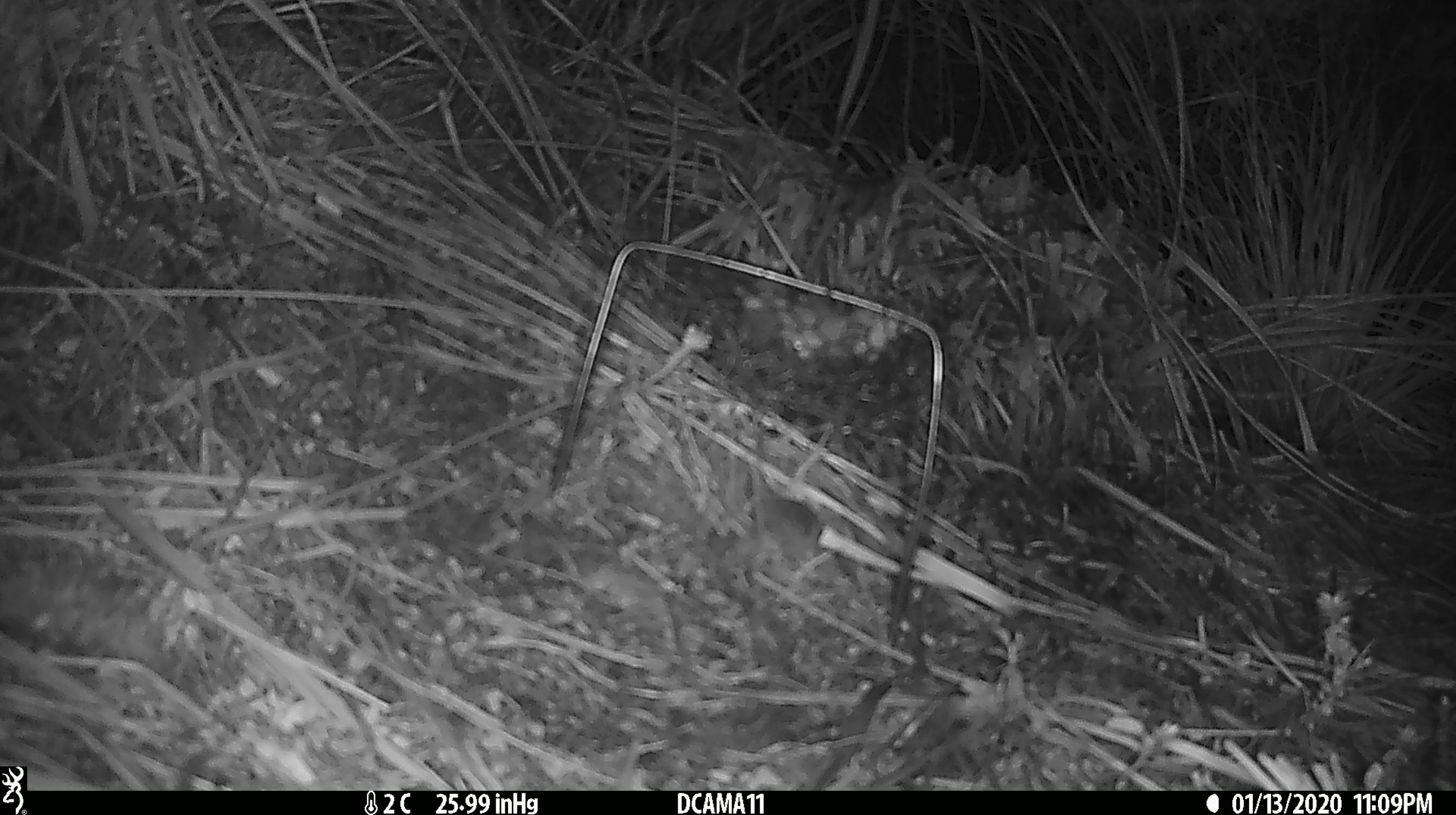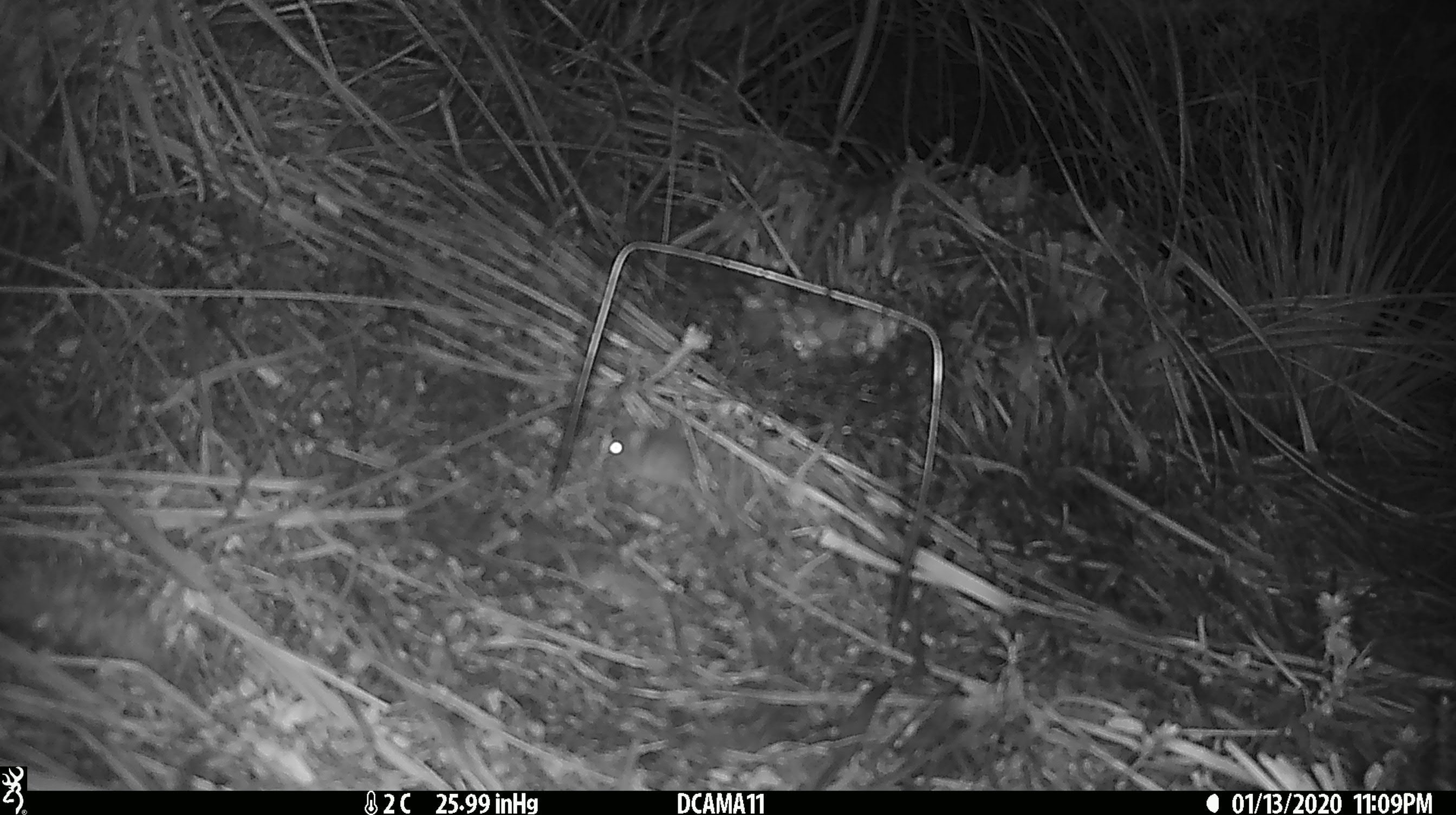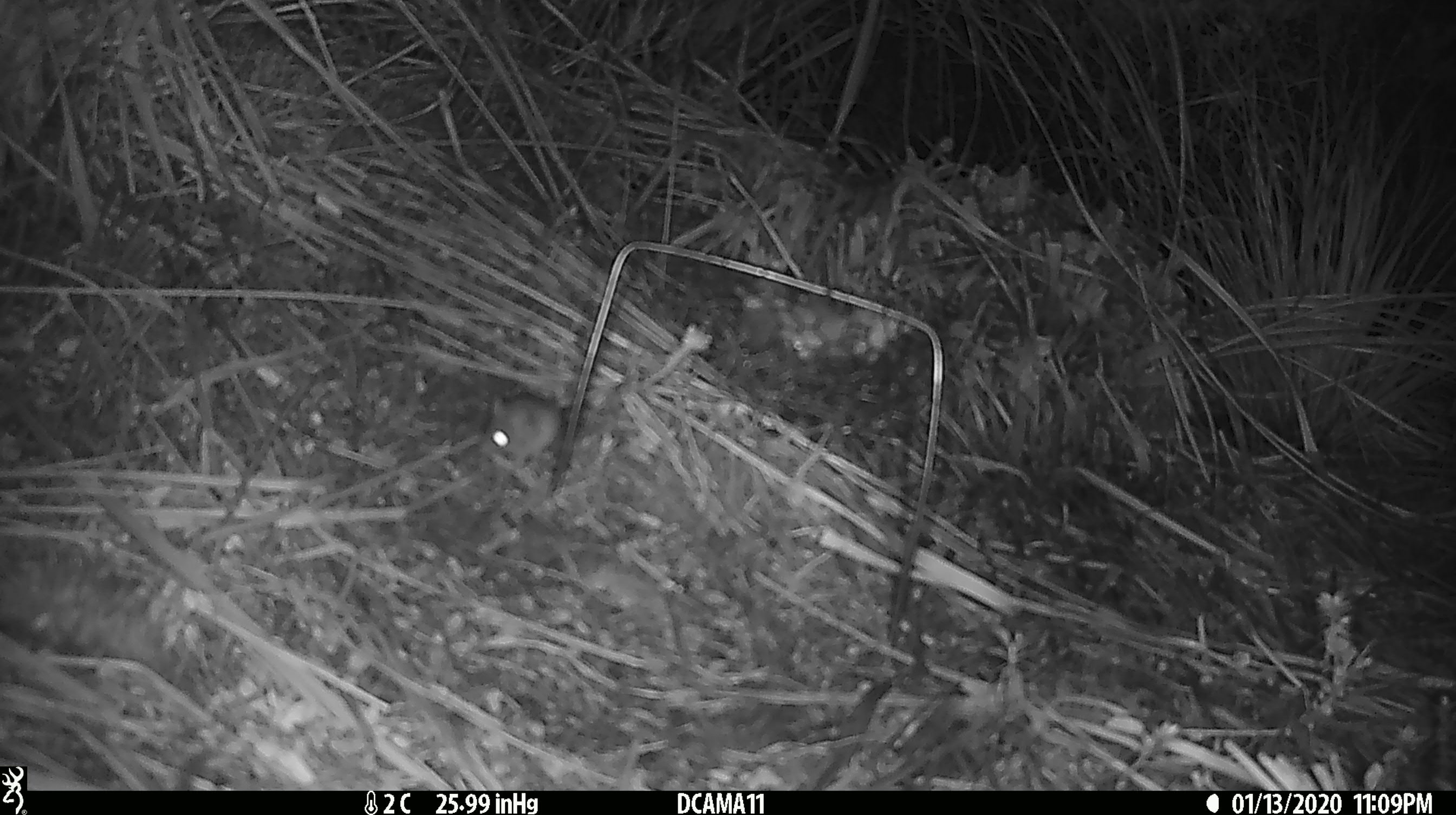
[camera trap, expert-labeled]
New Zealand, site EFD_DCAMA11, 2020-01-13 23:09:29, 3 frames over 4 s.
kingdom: Animalia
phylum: Chordata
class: Mammalia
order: Rodentia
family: Muridae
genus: Mus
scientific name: Mus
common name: mouse